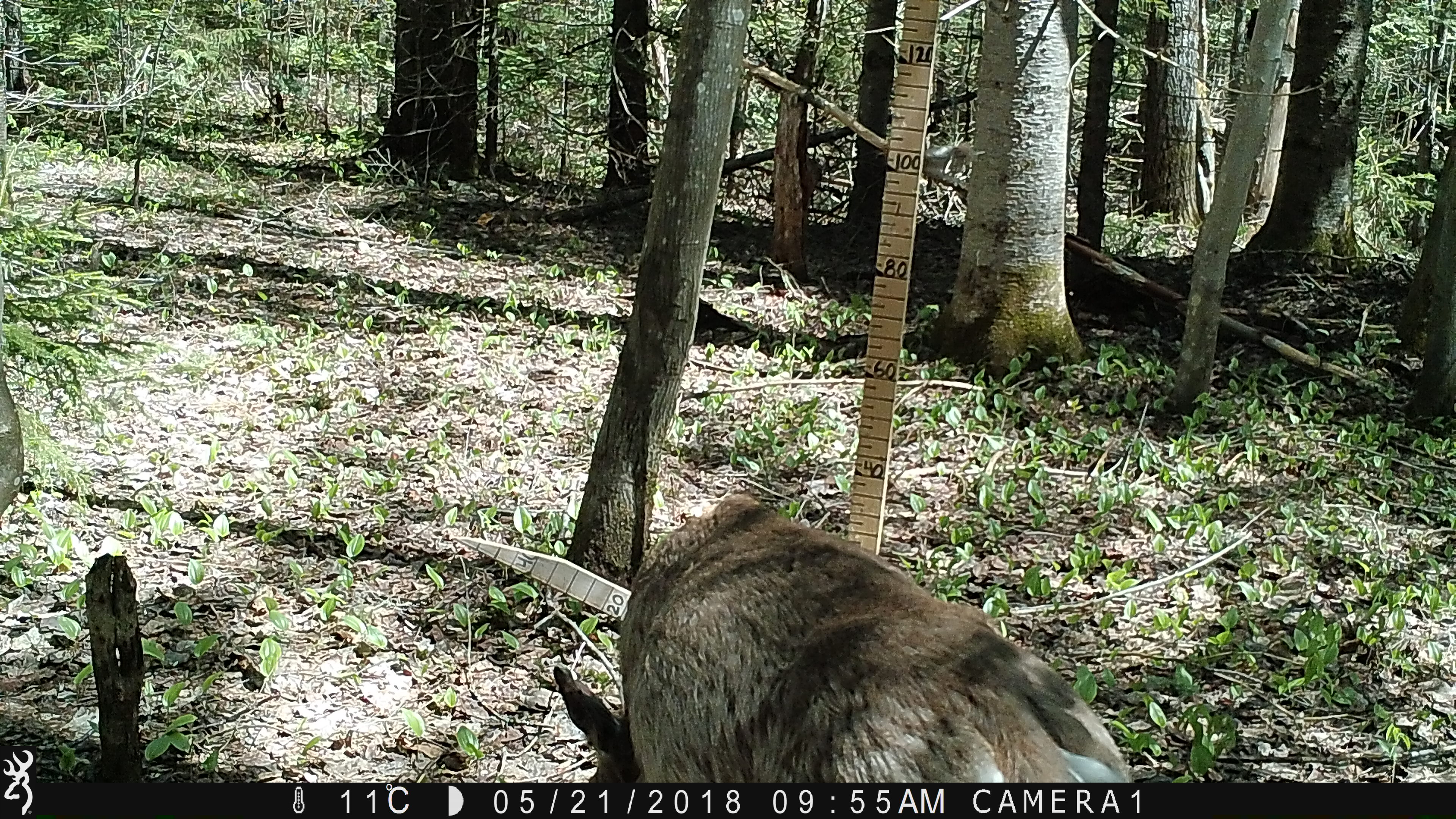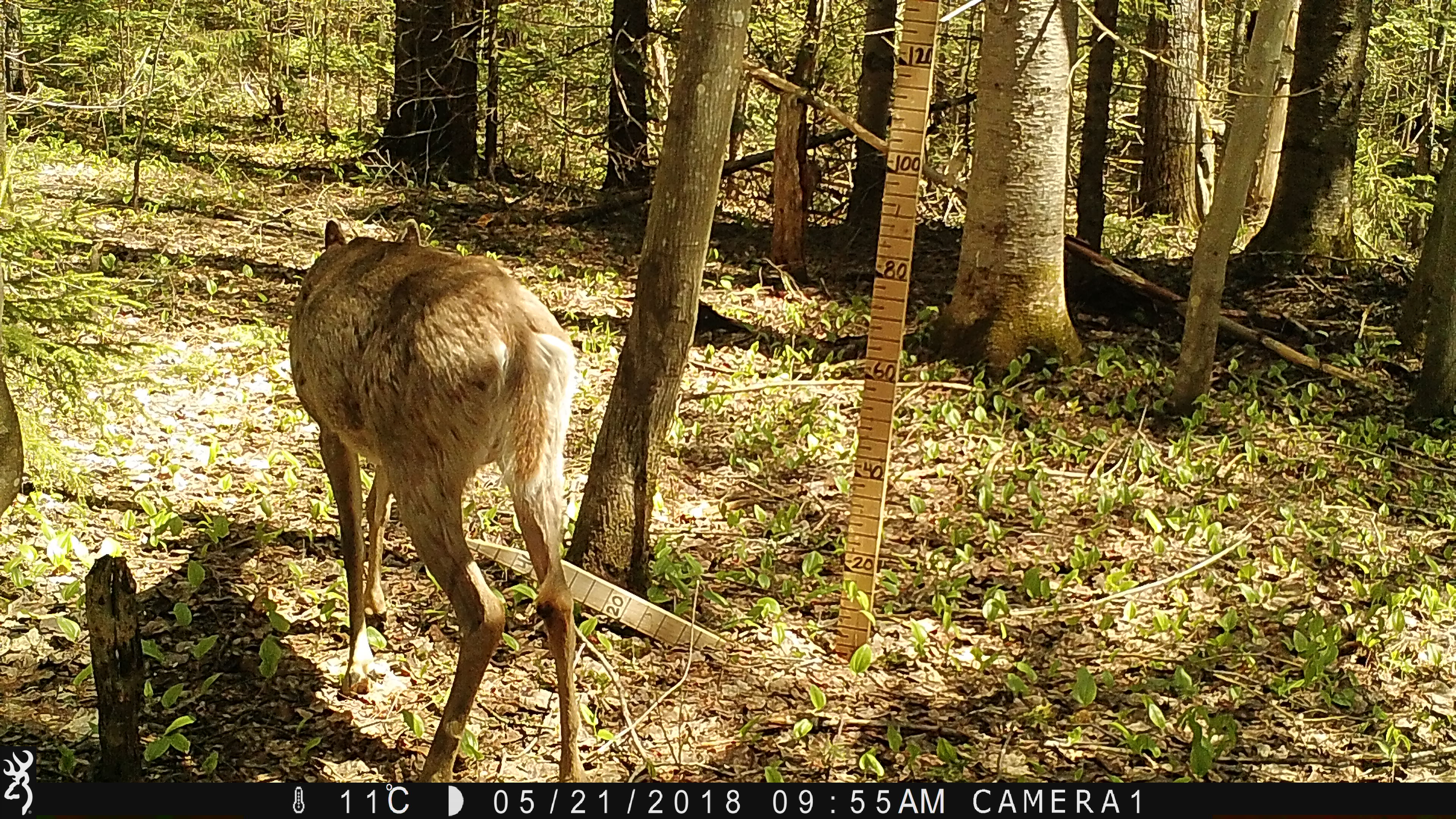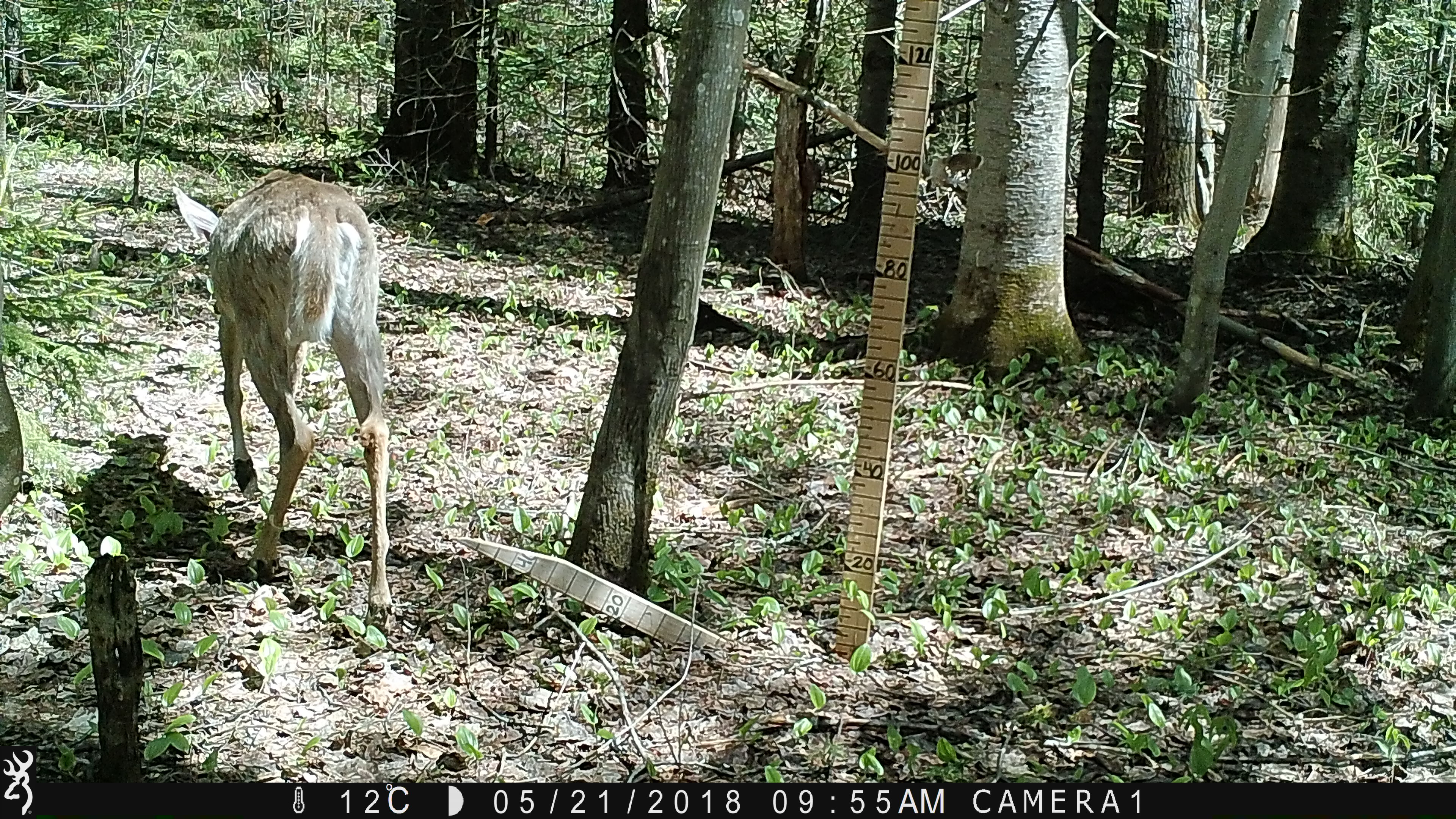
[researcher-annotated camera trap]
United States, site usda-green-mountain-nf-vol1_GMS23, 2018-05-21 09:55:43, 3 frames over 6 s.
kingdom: Animalia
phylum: Chordata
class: Mammalia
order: Artiodactyla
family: Cervidae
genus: Odocoileus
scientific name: Odocoileus virginianus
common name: white-tailed deer